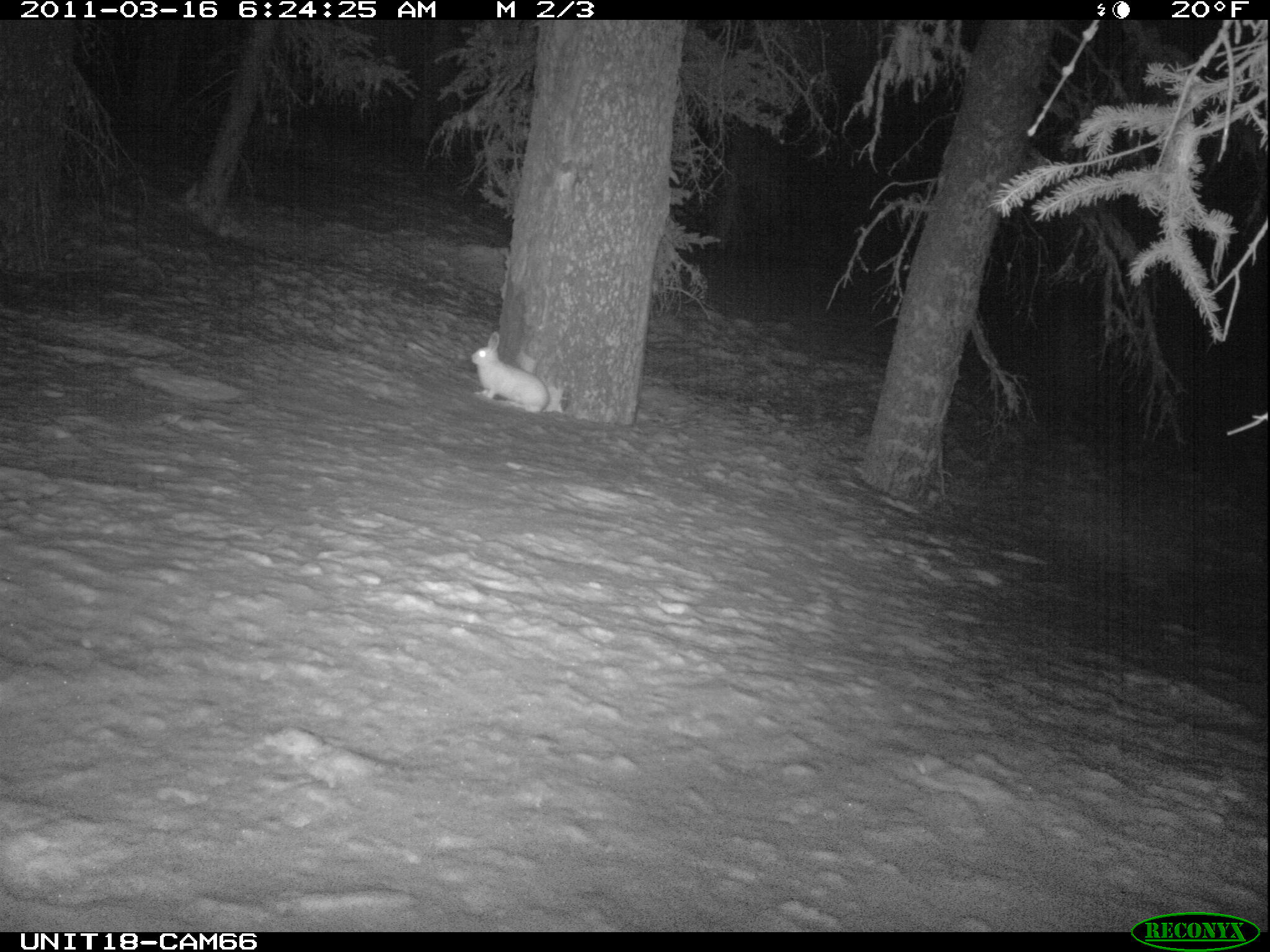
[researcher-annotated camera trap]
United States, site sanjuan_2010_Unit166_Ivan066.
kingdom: Animalia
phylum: Chordata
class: Mammalia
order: Lagomorpha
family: Leporidae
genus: Lepus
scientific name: Lepus americanus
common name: snowshoe hare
Lepus americanus (snowshoe hare).